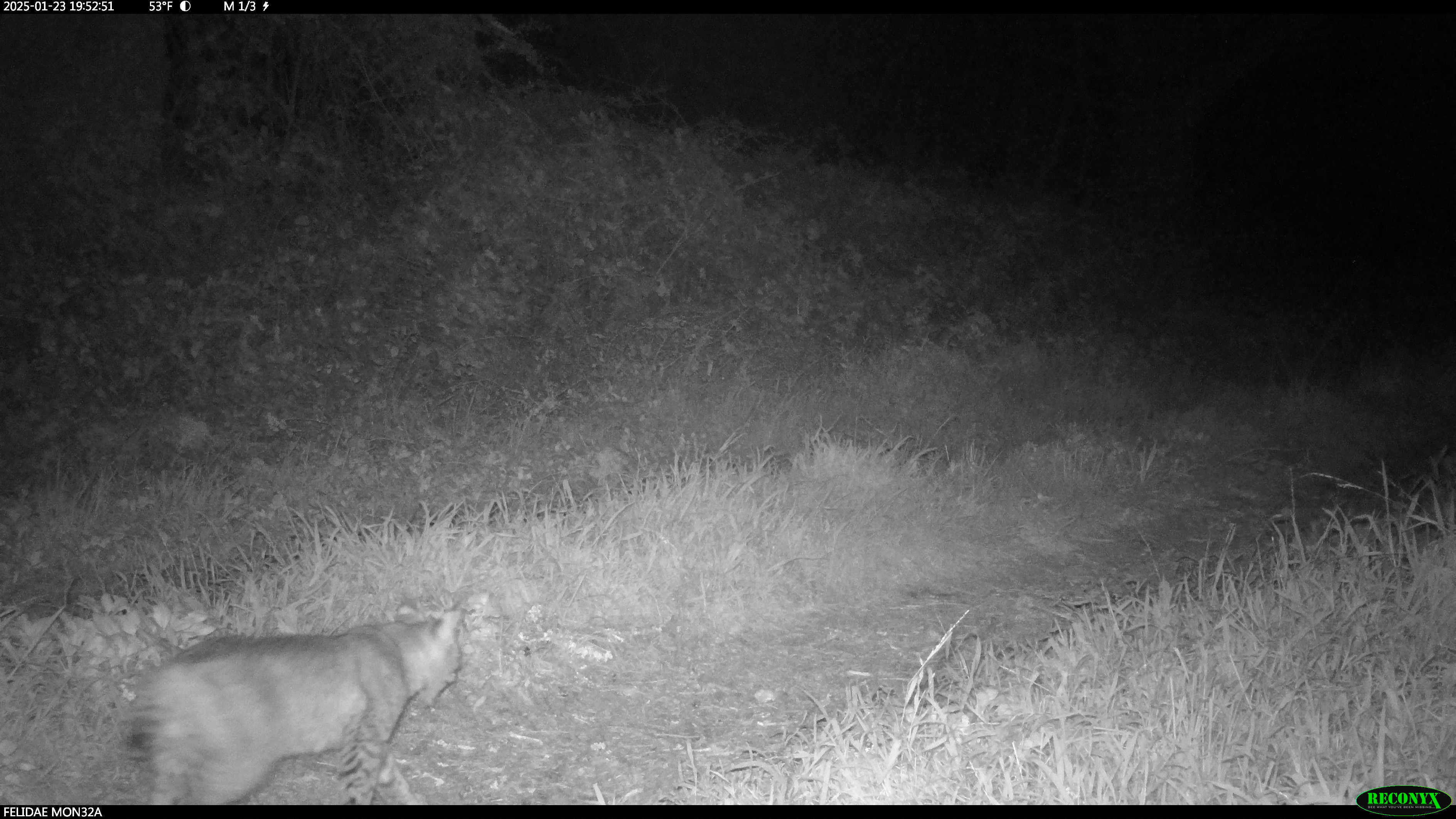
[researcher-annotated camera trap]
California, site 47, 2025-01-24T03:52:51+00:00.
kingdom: Animalia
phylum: Chordata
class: Mammalia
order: Carnivora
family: Felidae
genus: Lynx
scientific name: Lynx rufus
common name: bobcat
Bobcat (Lynx rufus).